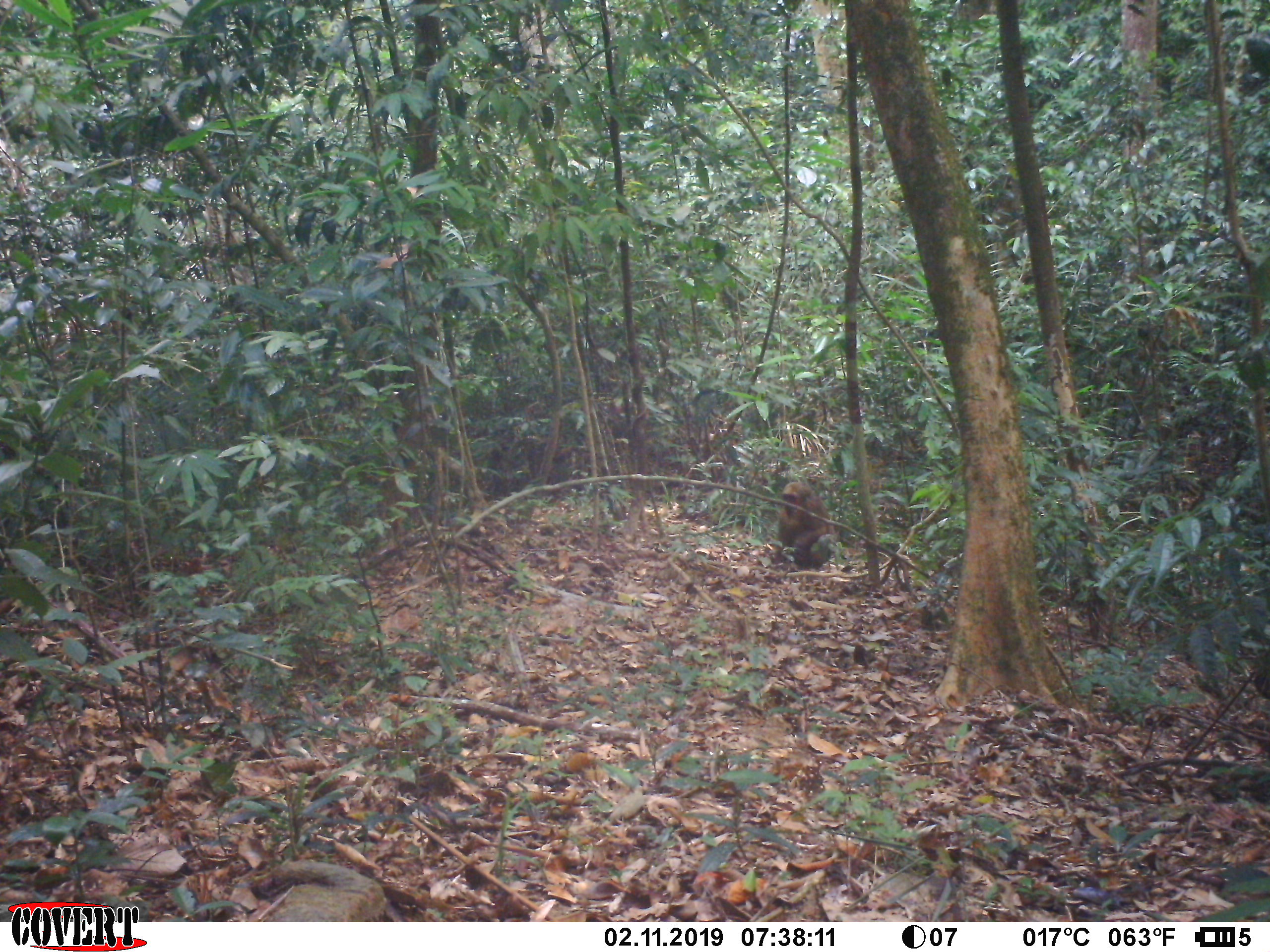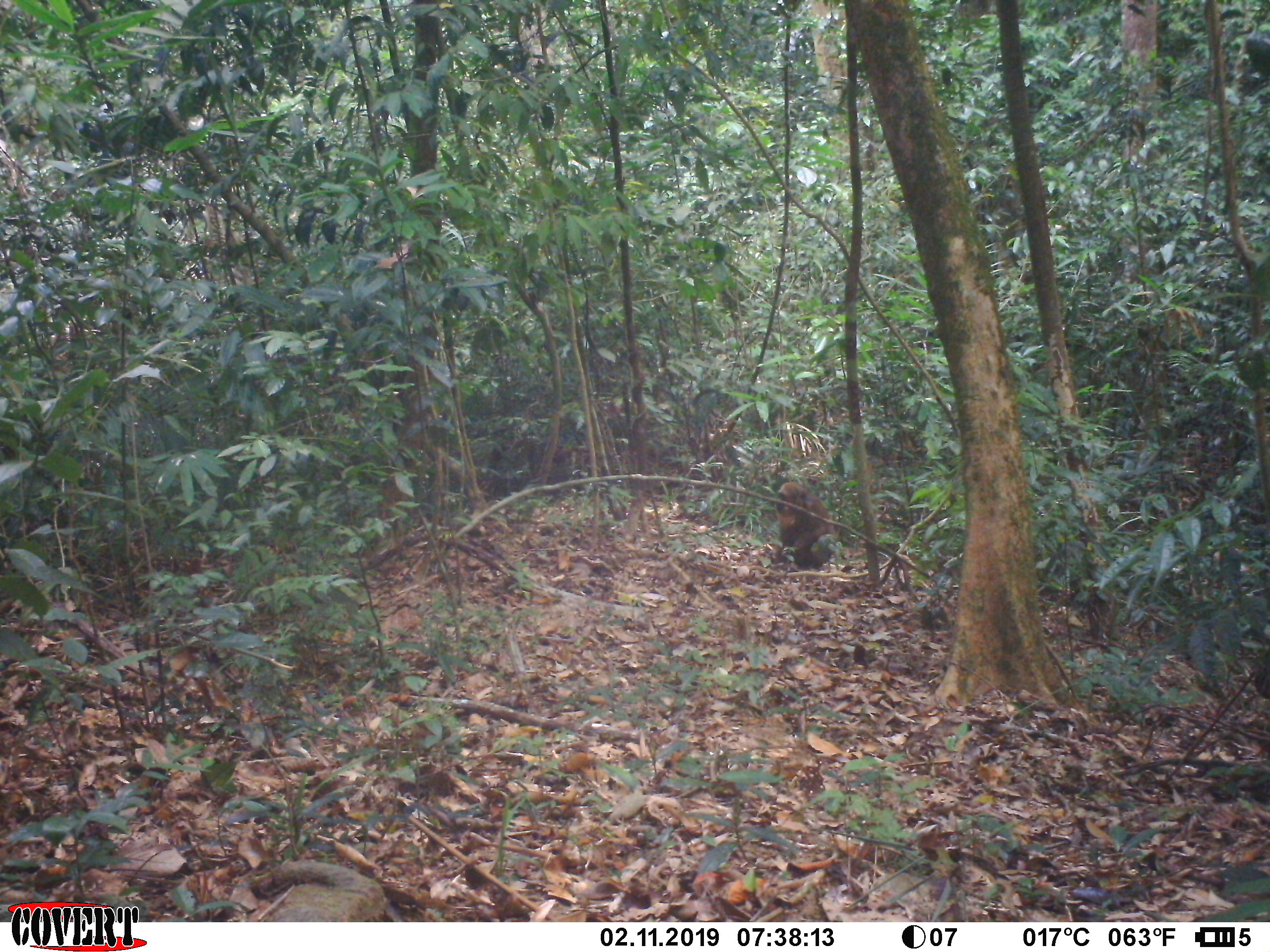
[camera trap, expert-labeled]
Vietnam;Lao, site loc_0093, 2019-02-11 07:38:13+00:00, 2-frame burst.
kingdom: Animalia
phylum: Chordata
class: Mammalia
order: Primates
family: Cercopithecidae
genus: Macaca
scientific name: Macaca arctoides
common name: stump-tailed macaque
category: stump tailed macaque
Stump tailed macaque (stump-tailed macaque) (Macaca arctoides). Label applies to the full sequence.